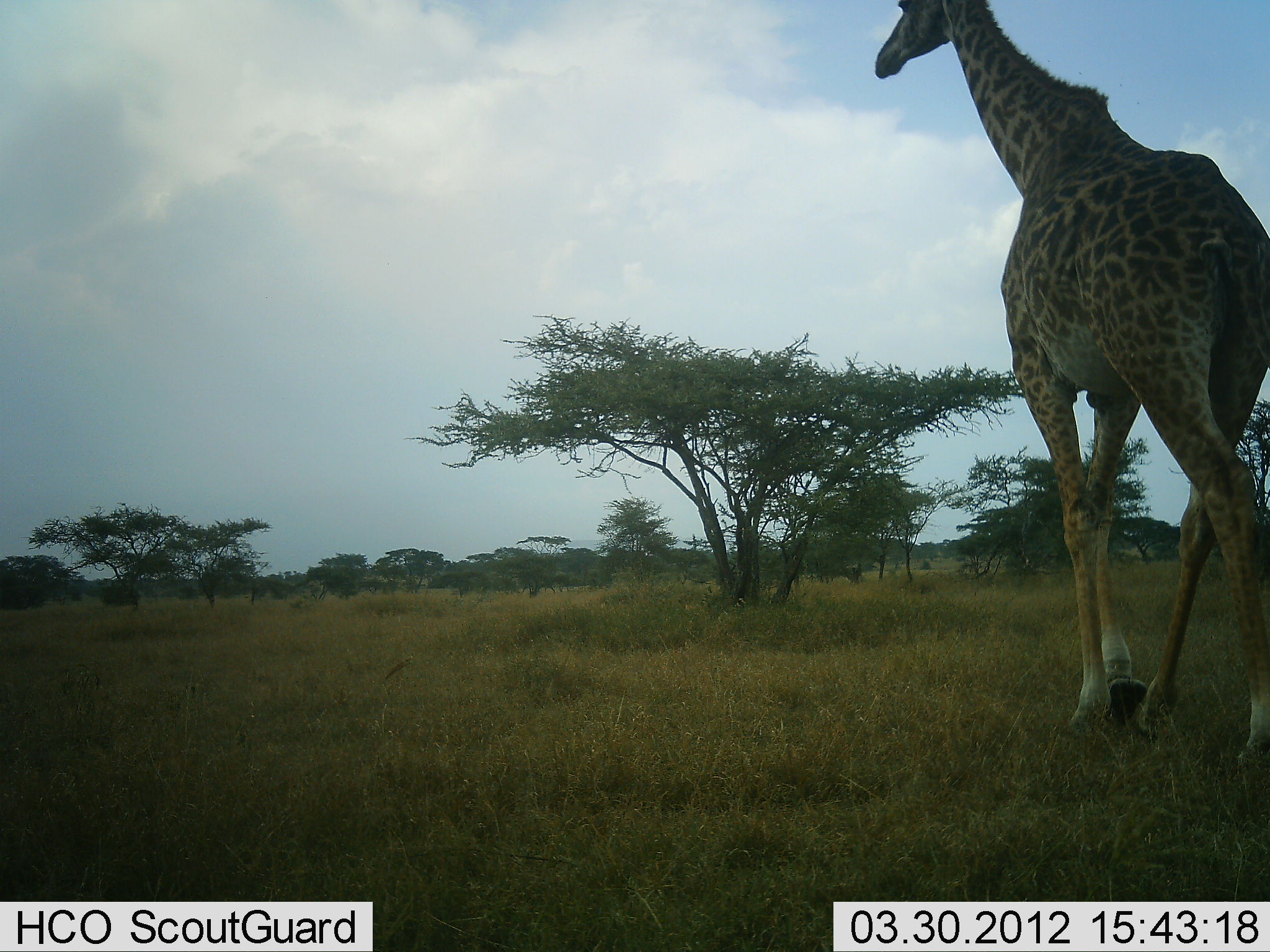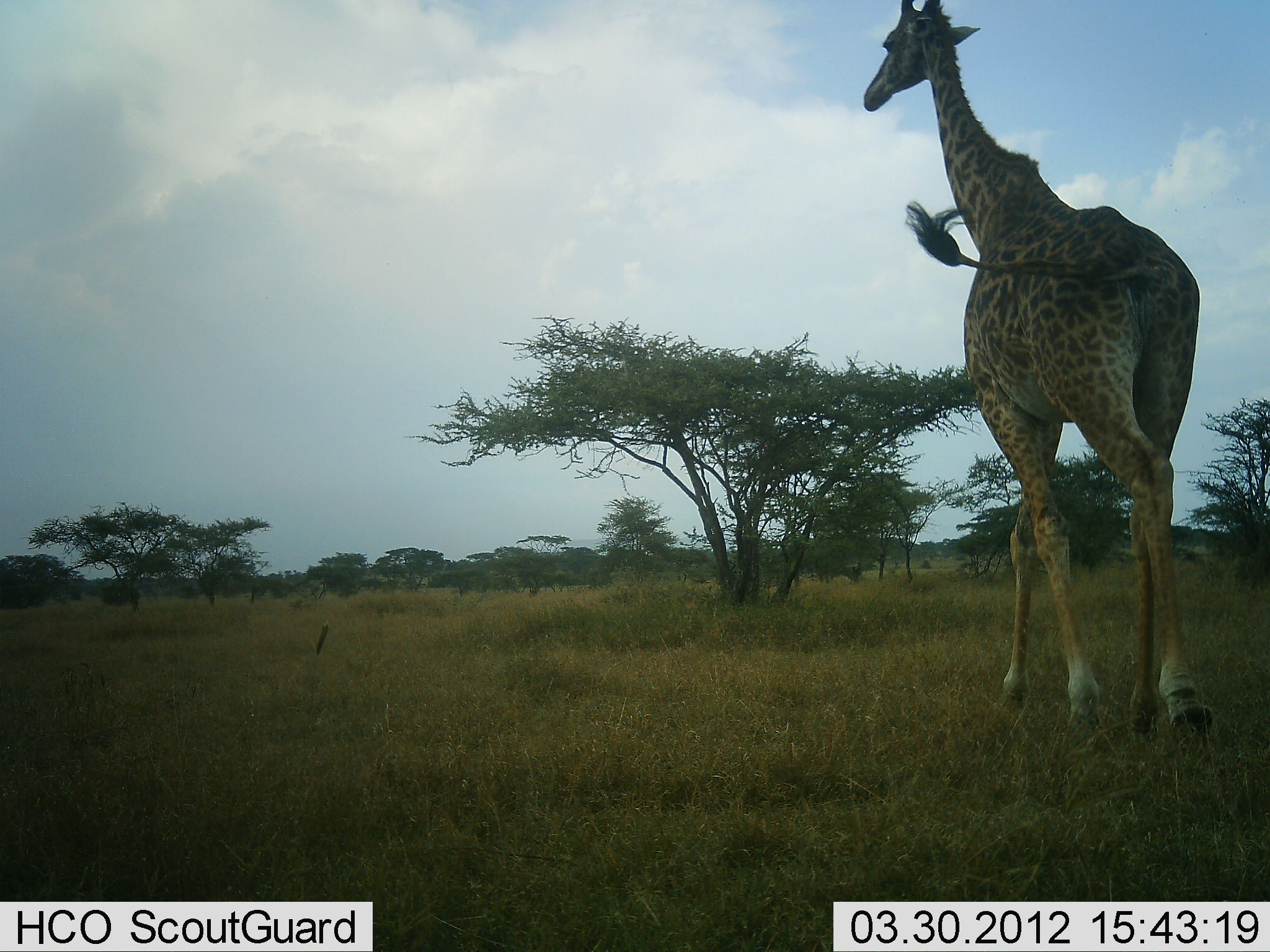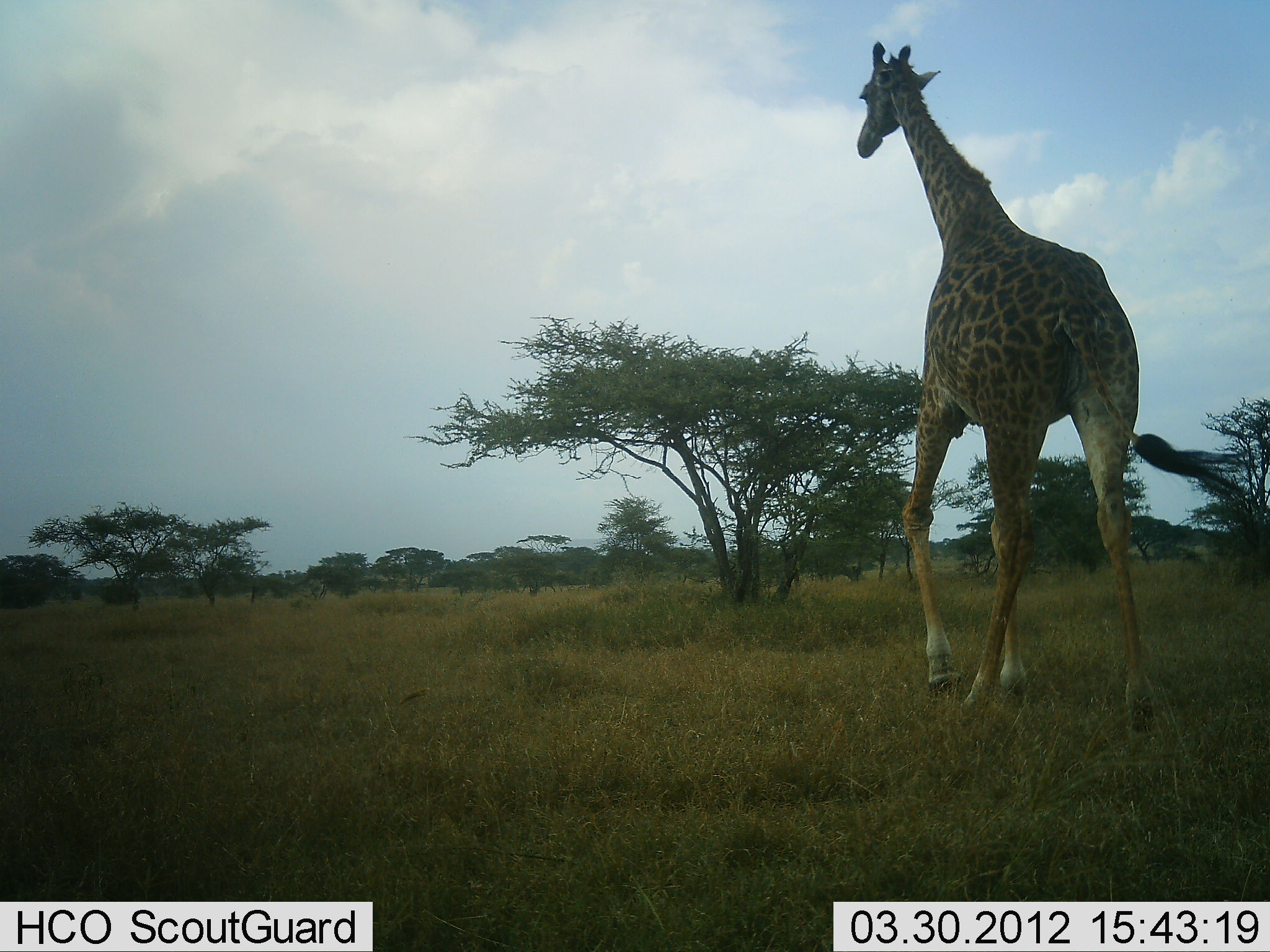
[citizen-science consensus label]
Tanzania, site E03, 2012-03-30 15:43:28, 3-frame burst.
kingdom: Animalia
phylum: Chordata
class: Mammalia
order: Artiodactyla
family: Giraffidae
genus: Giraffa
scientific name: Giraffa camelopardalis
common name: giraffe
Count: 1.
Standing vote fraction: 7%.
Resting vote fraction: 0%.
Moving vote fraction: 100%.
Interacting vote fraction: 0%.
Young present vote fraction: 0%.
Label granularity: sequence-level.